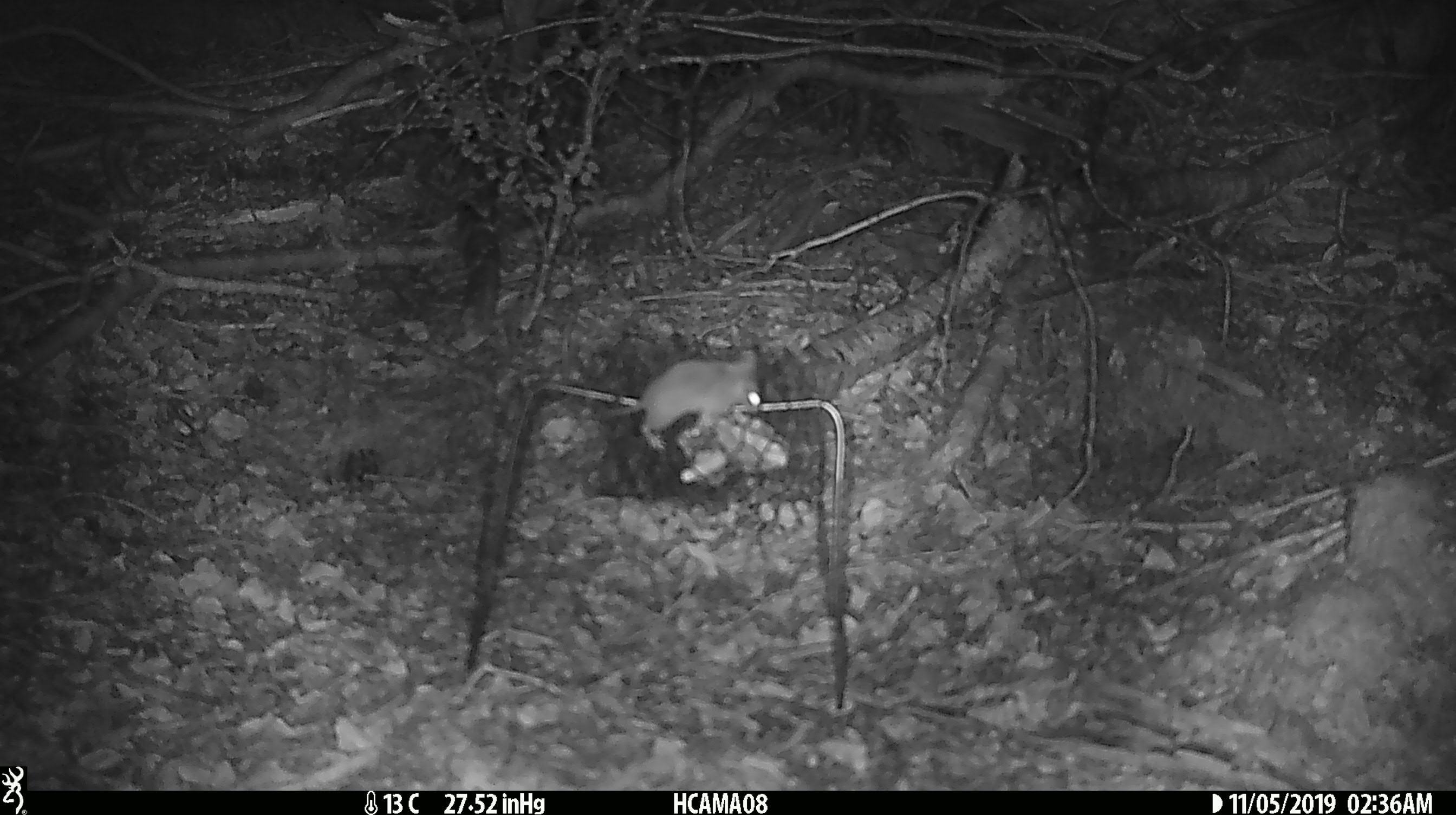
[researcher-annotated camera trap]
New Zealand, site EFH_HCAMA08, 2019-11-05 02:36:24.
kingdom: Animalia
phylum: Chordata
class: Mammalia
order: Rodentia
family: Muridae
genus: Mus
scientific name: Mus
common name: mouse